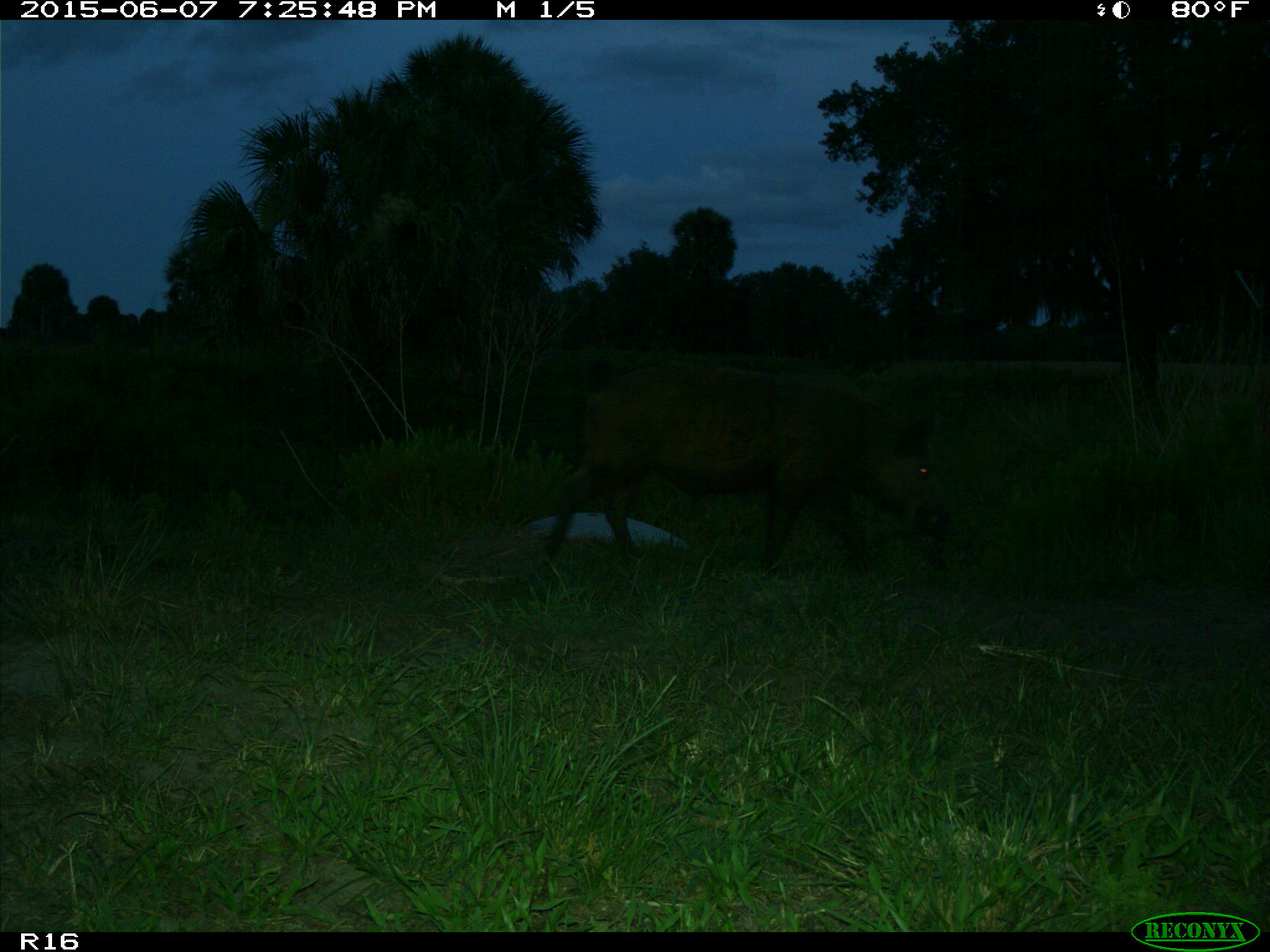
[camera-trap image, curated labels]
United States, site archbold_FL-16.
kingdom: Animalia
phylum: Chordata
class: Mammalia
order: Artiodactyla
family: Suidae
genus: Sus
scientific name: Sus scrofa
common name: wild boar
Sus scrofa (wild boar).